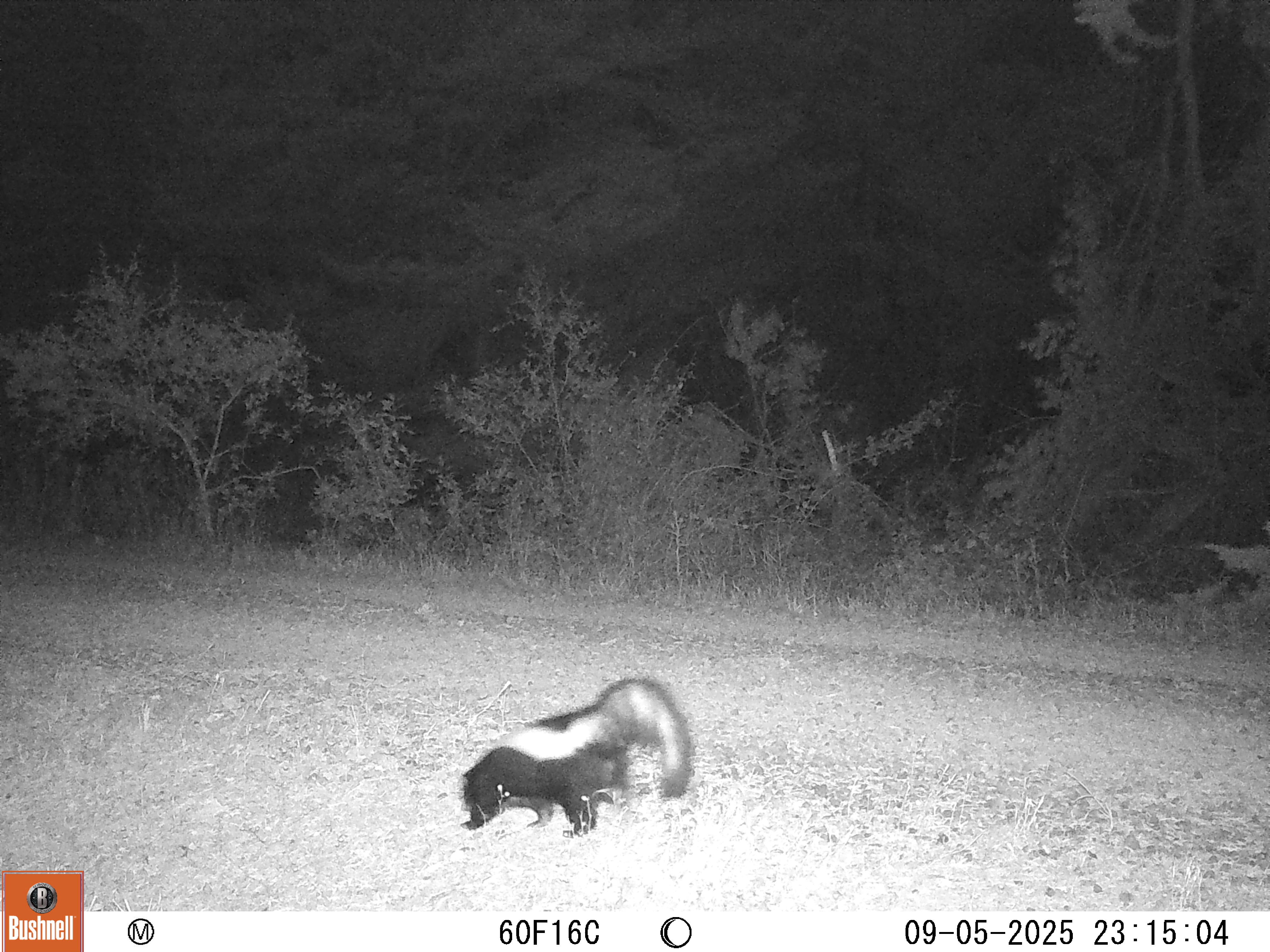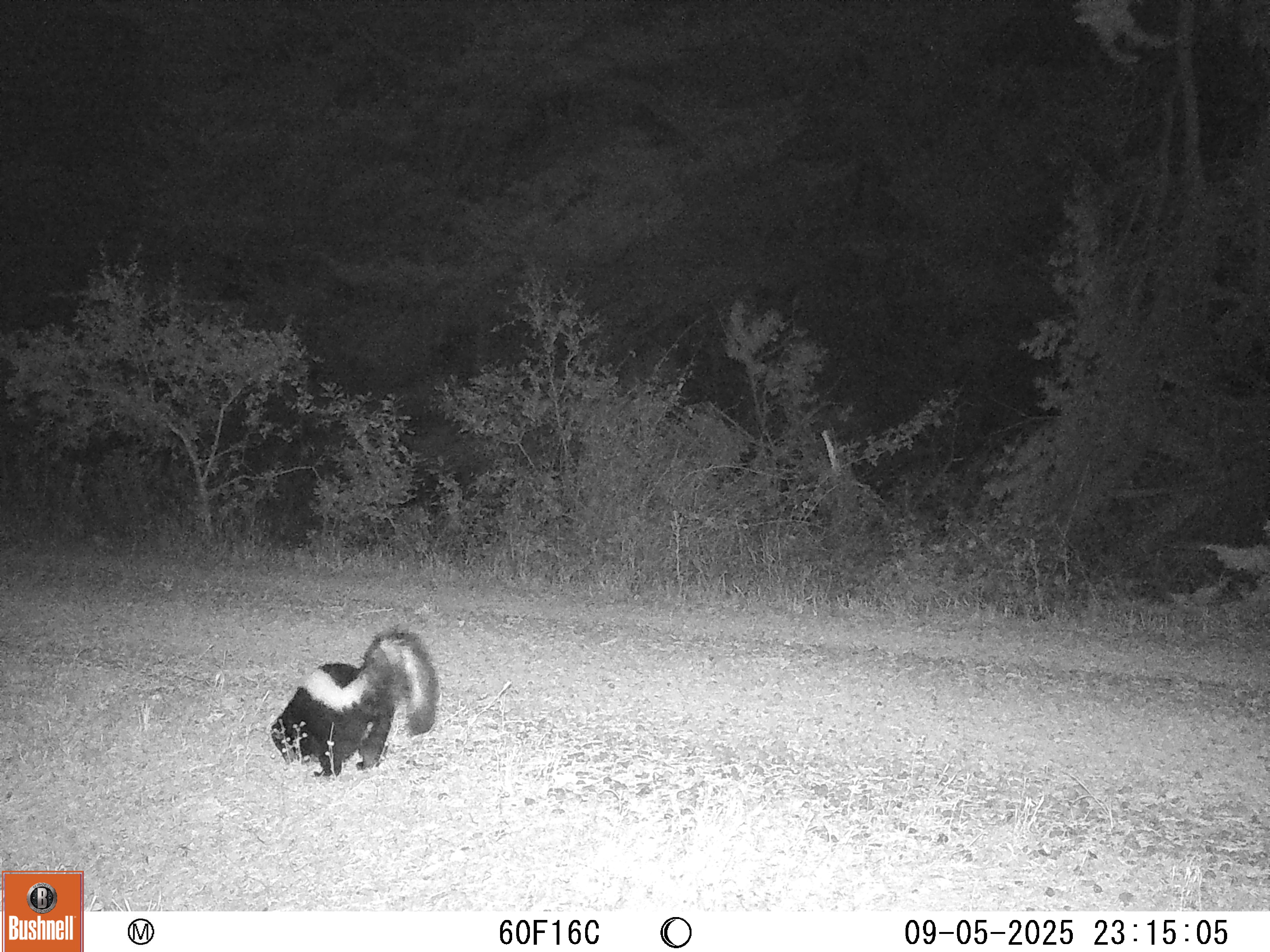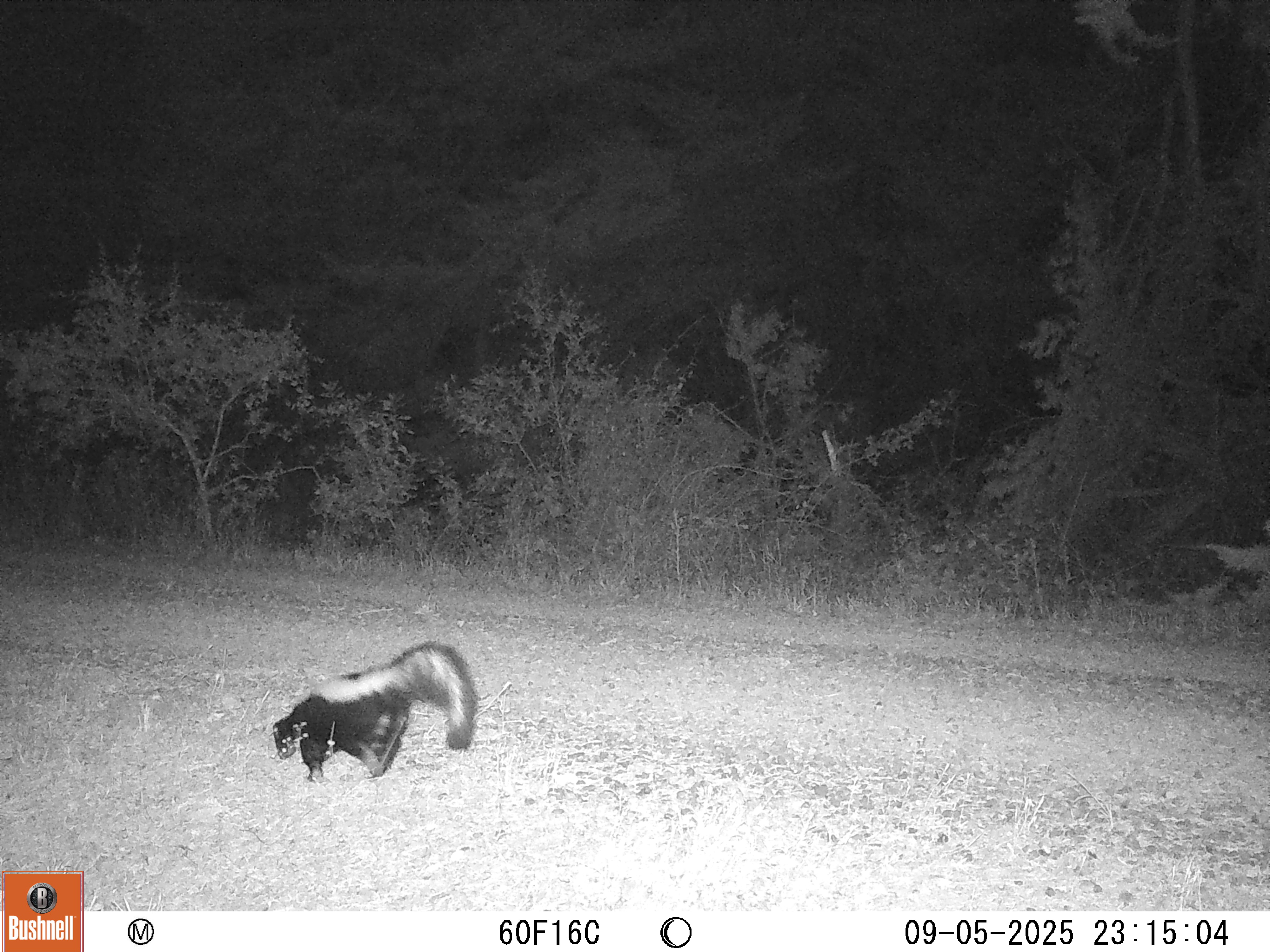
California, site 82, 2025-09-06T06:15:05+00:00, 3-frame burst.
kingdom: Animalia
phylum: Chordata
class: Mammalia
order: Carnivora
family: Mephitidae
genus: Mephitis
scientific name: Mephitis mephitis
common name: striped skunk